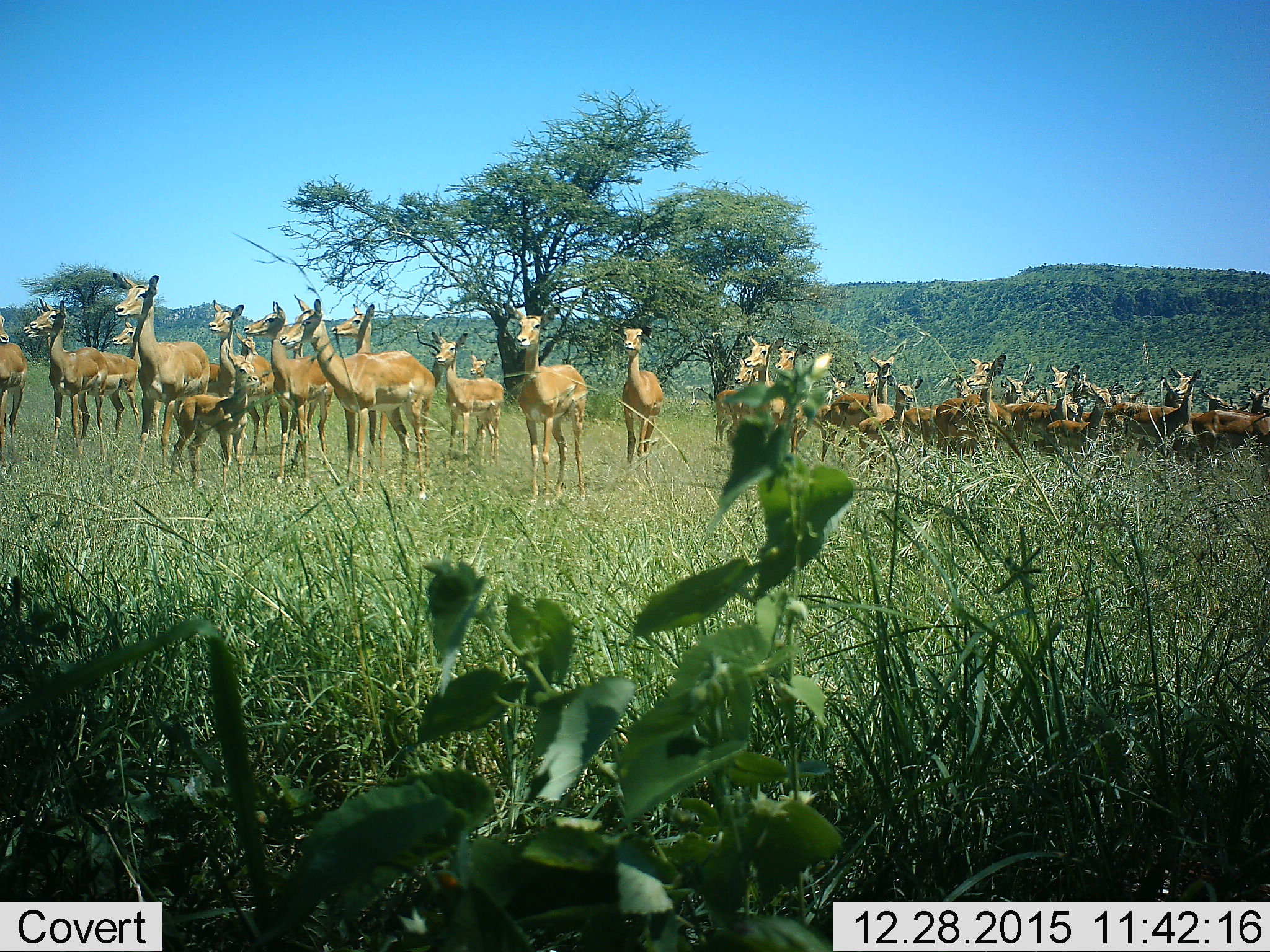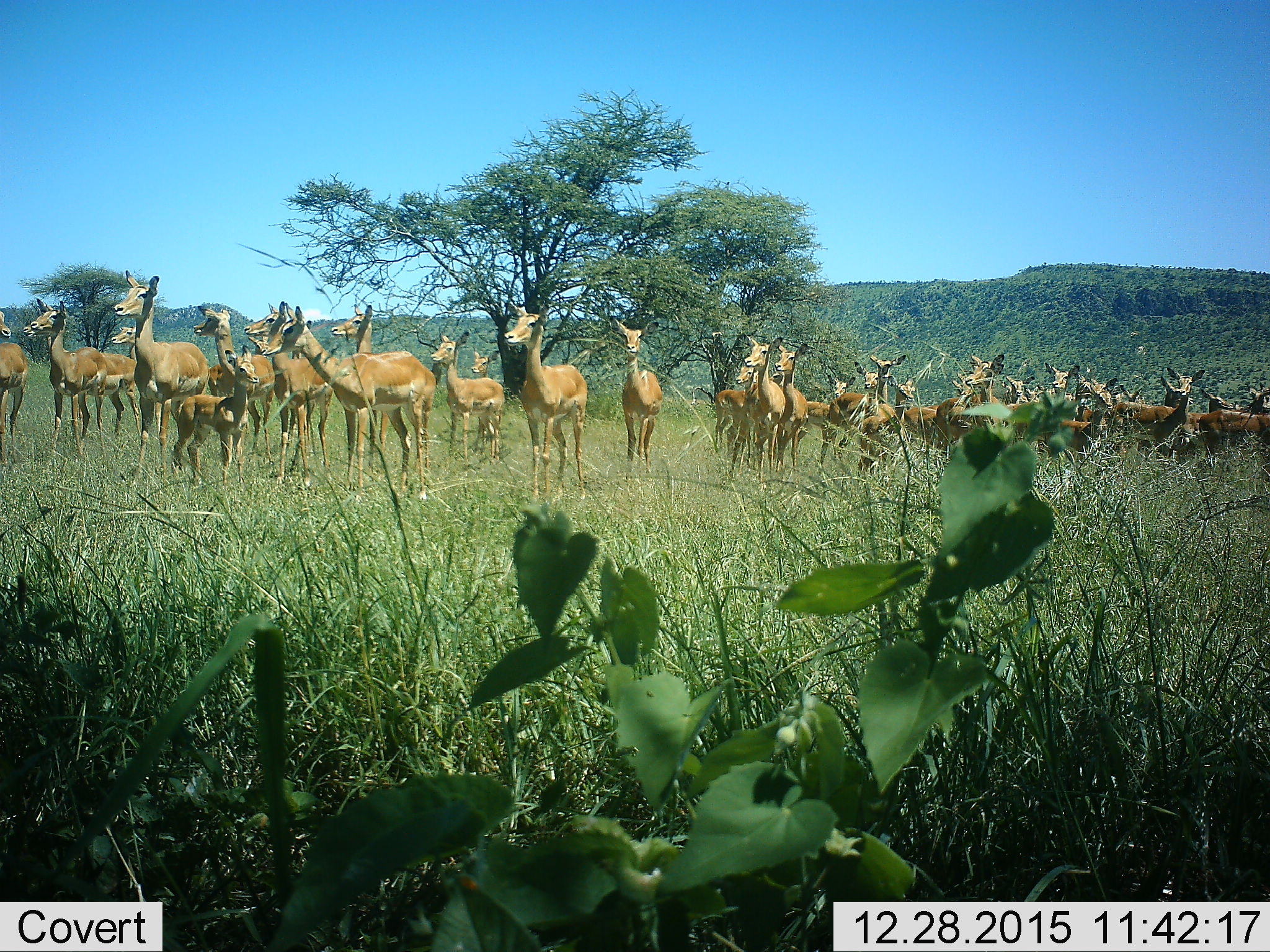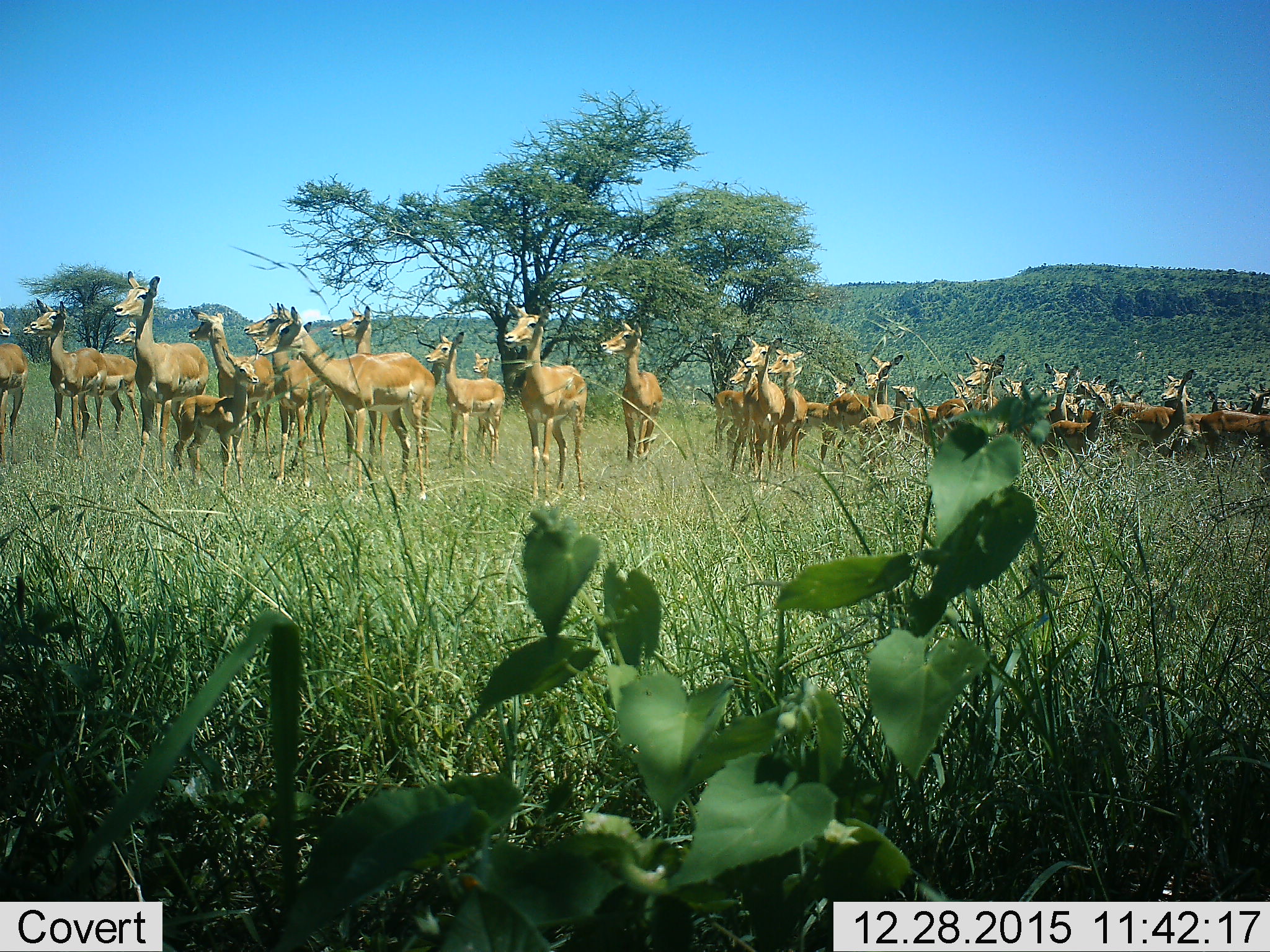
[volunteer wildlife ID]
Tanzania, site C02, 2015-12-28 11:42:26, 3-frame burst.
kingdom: Animalia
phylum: Chordata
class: Mammalia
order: Artiodactyla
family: Bovidae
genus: Aepyceros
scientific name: Aepyceros melampus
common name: impala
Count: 11-50.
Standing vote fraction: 100%.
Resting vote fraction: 0%.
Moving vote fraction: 0%.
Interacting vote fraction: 0%.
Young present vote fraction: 92%.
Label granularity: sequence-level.